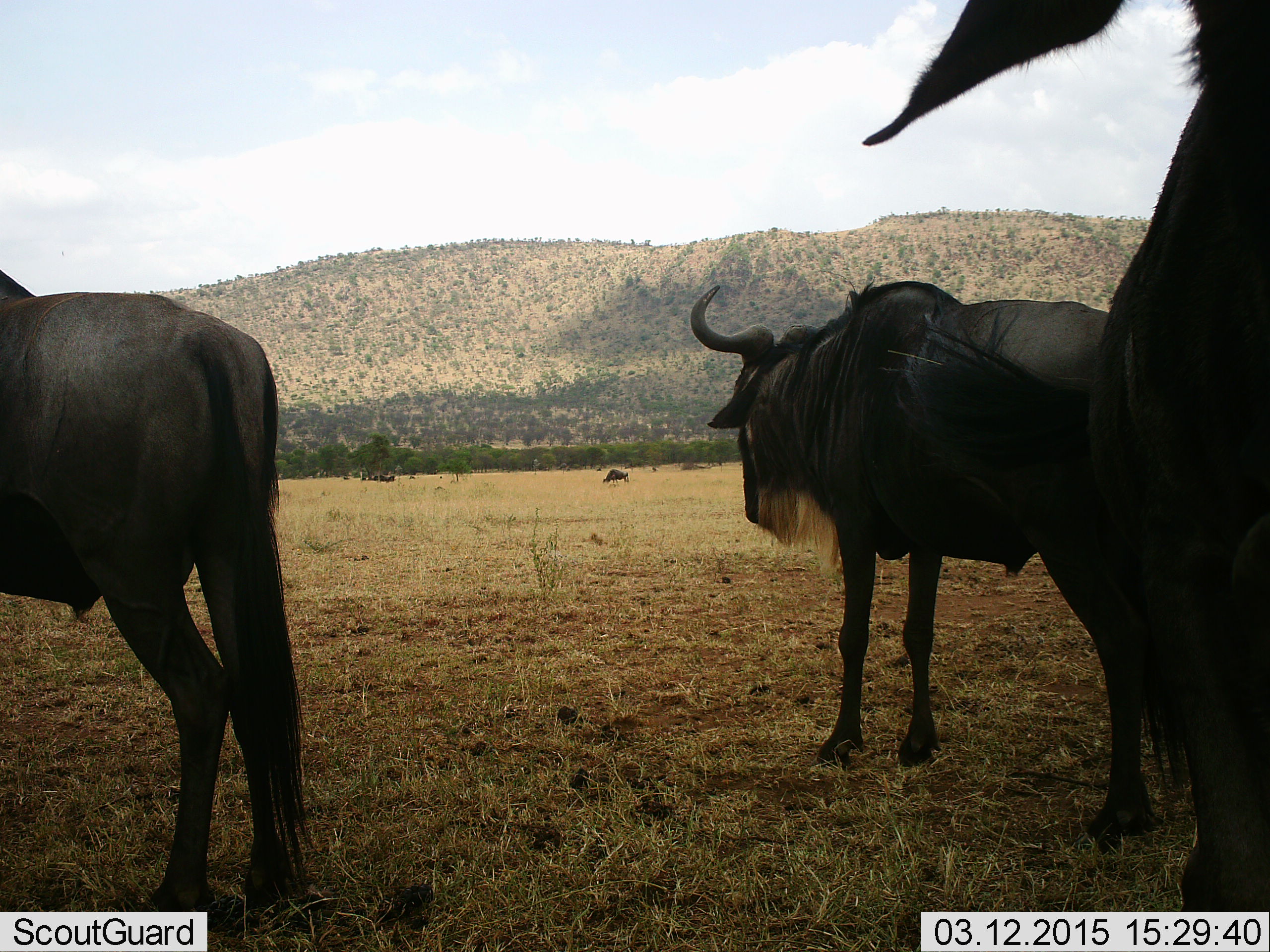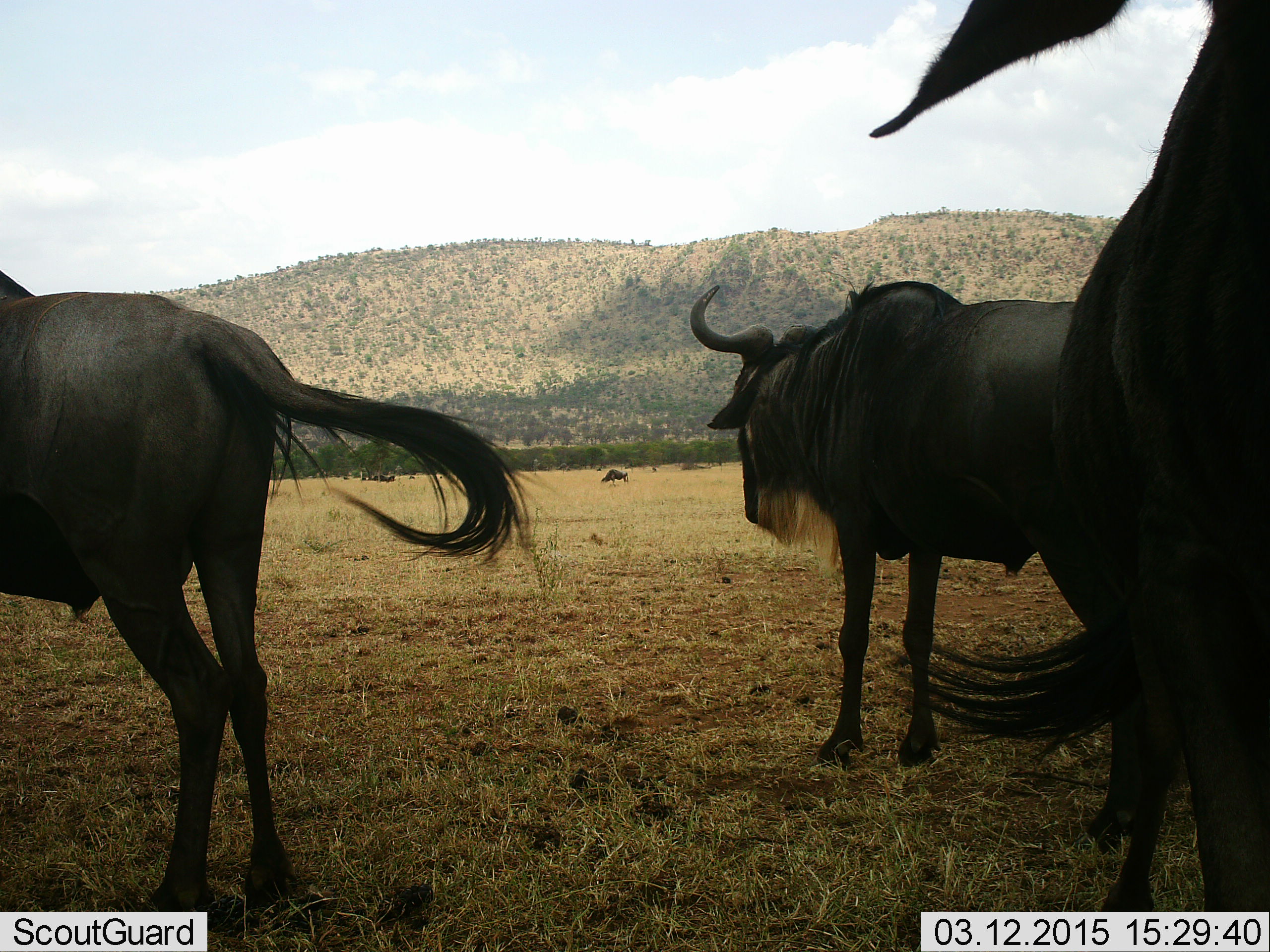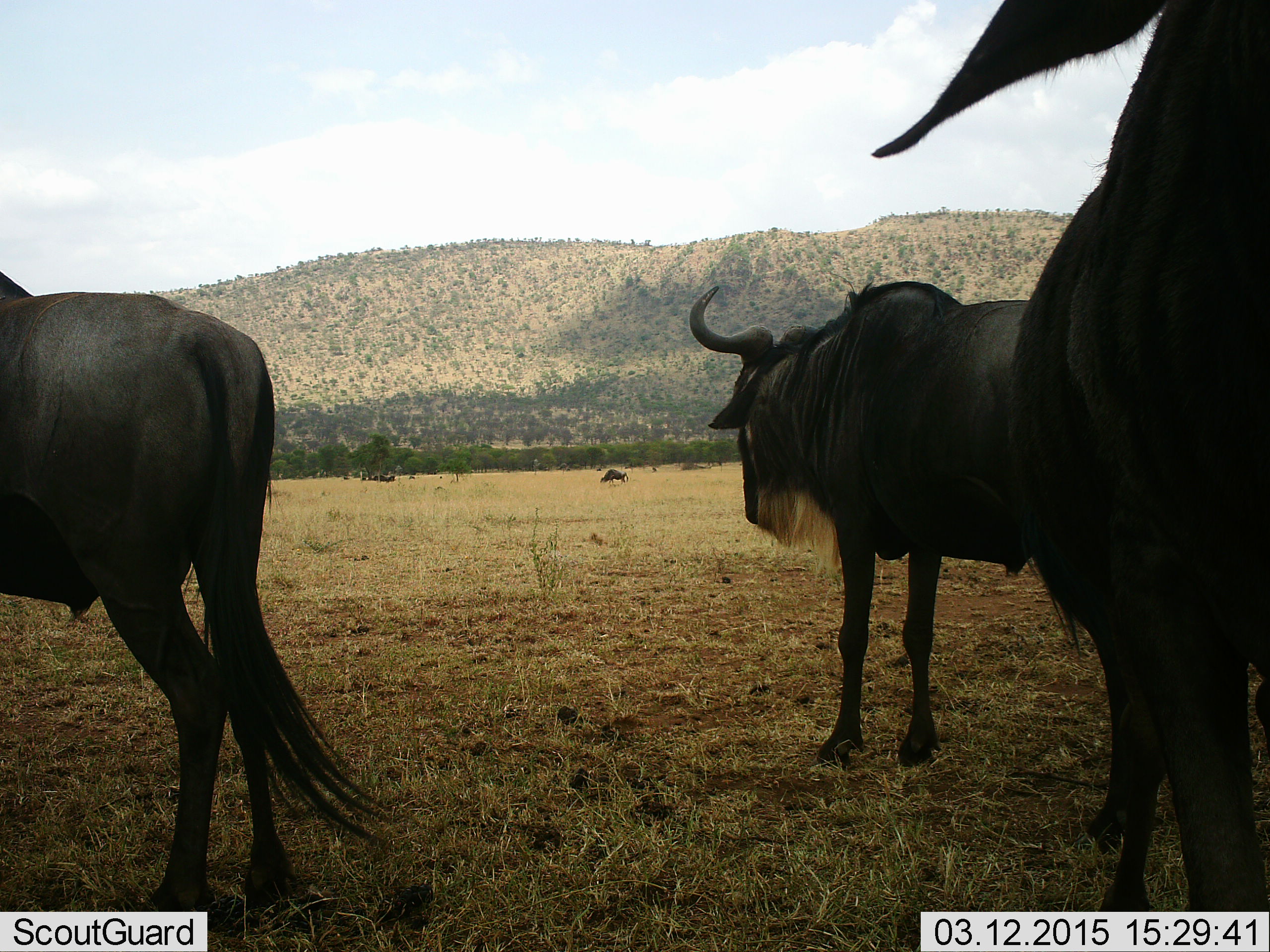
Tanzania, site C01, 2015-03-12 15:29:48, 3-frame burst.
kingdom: Animalia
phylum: Chordata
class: Mammalia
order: Artiodactyla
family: Bovidae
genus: Connochaetes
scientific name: Connochaetes taurinus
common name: blue wildebeest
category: wildebeest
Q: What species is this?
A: Wildebeest (blue wildebeest) (Connochaetes taurinus).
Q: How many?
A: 4.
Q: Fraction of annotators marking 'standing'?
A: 100%.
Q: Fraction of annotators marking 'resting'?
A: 0%.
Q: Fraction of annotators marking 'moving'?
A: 30%.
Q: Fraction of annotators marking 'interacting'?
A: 0%.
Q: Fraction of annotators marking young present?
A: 0%.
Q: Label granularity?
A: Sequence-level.